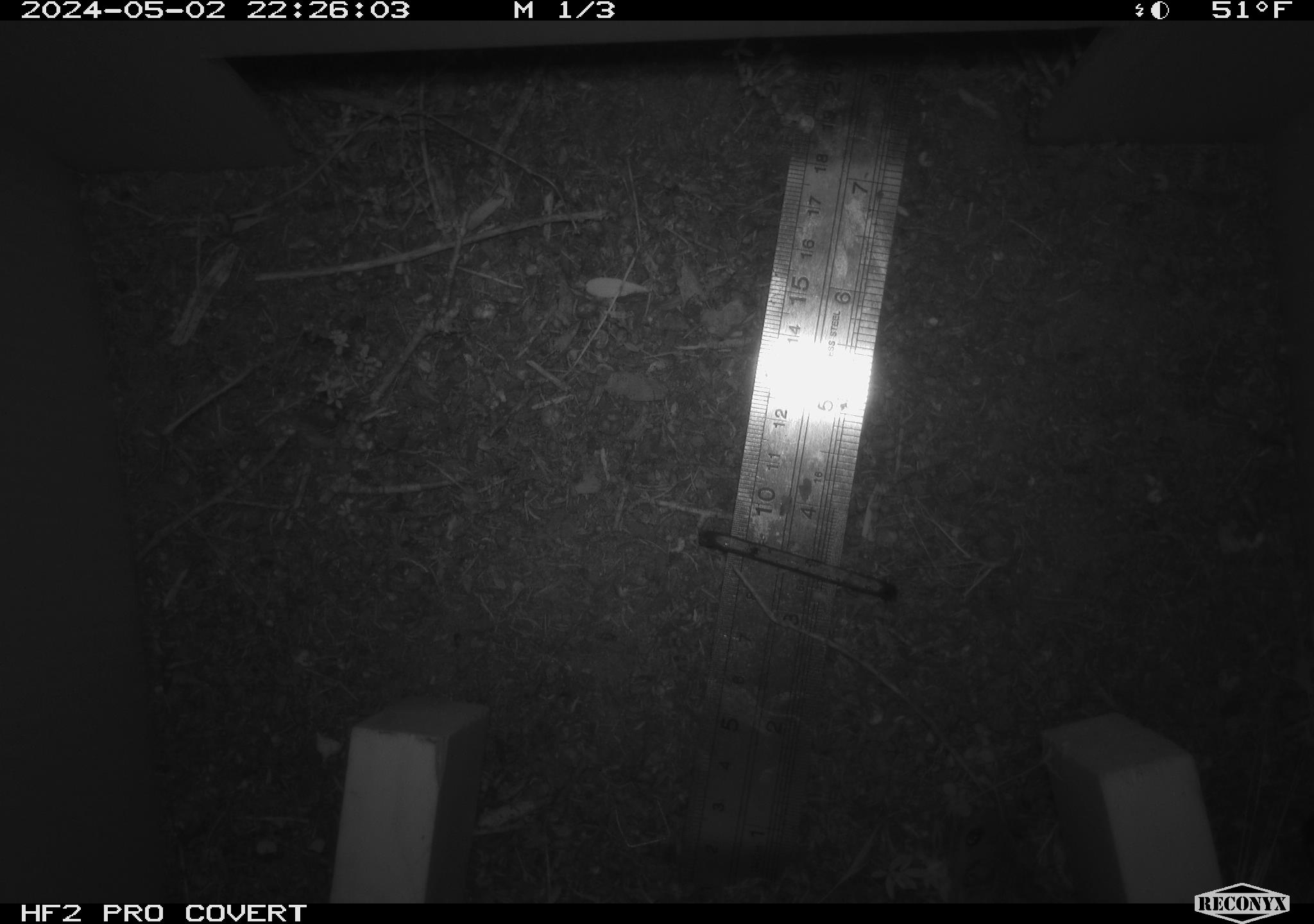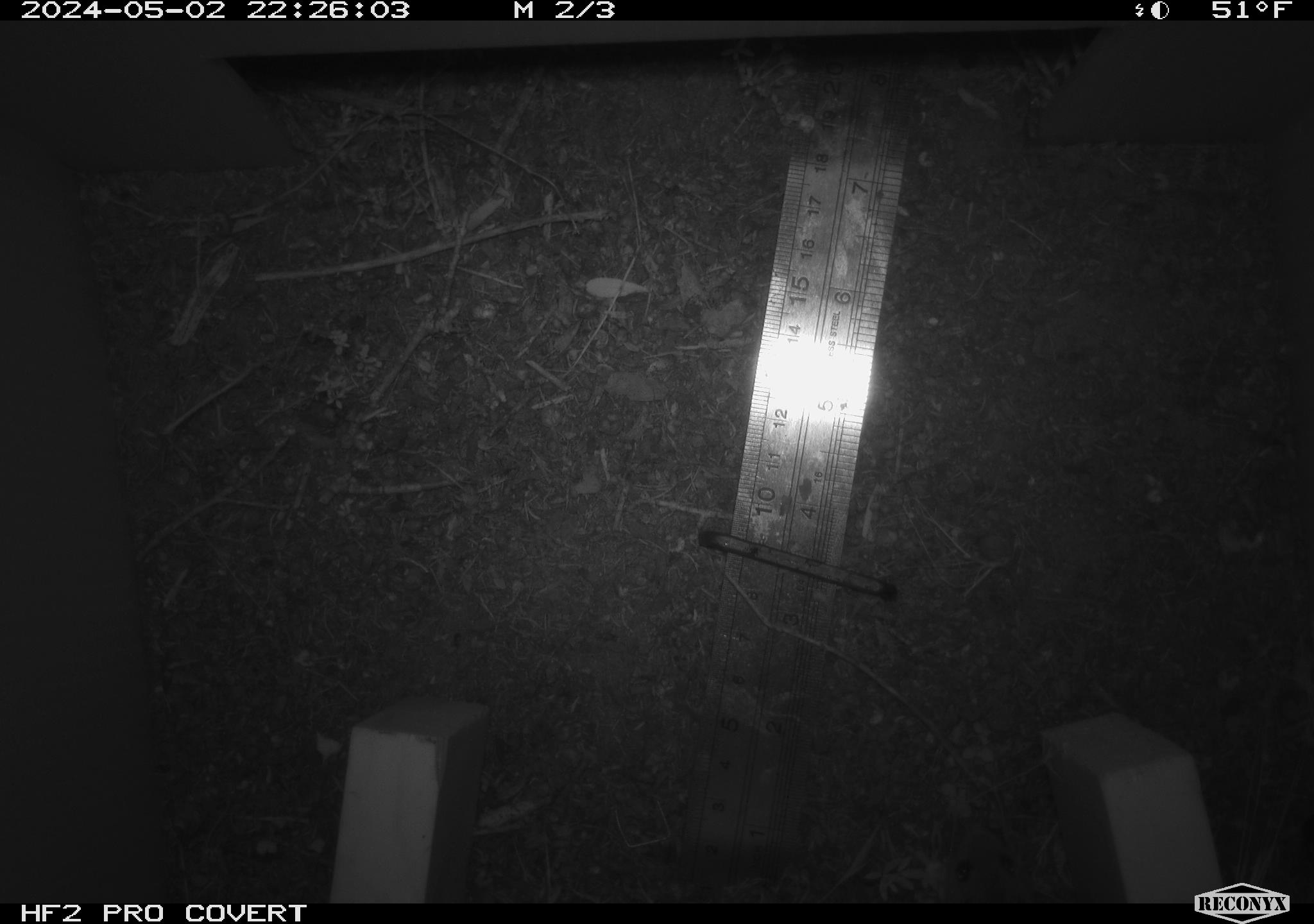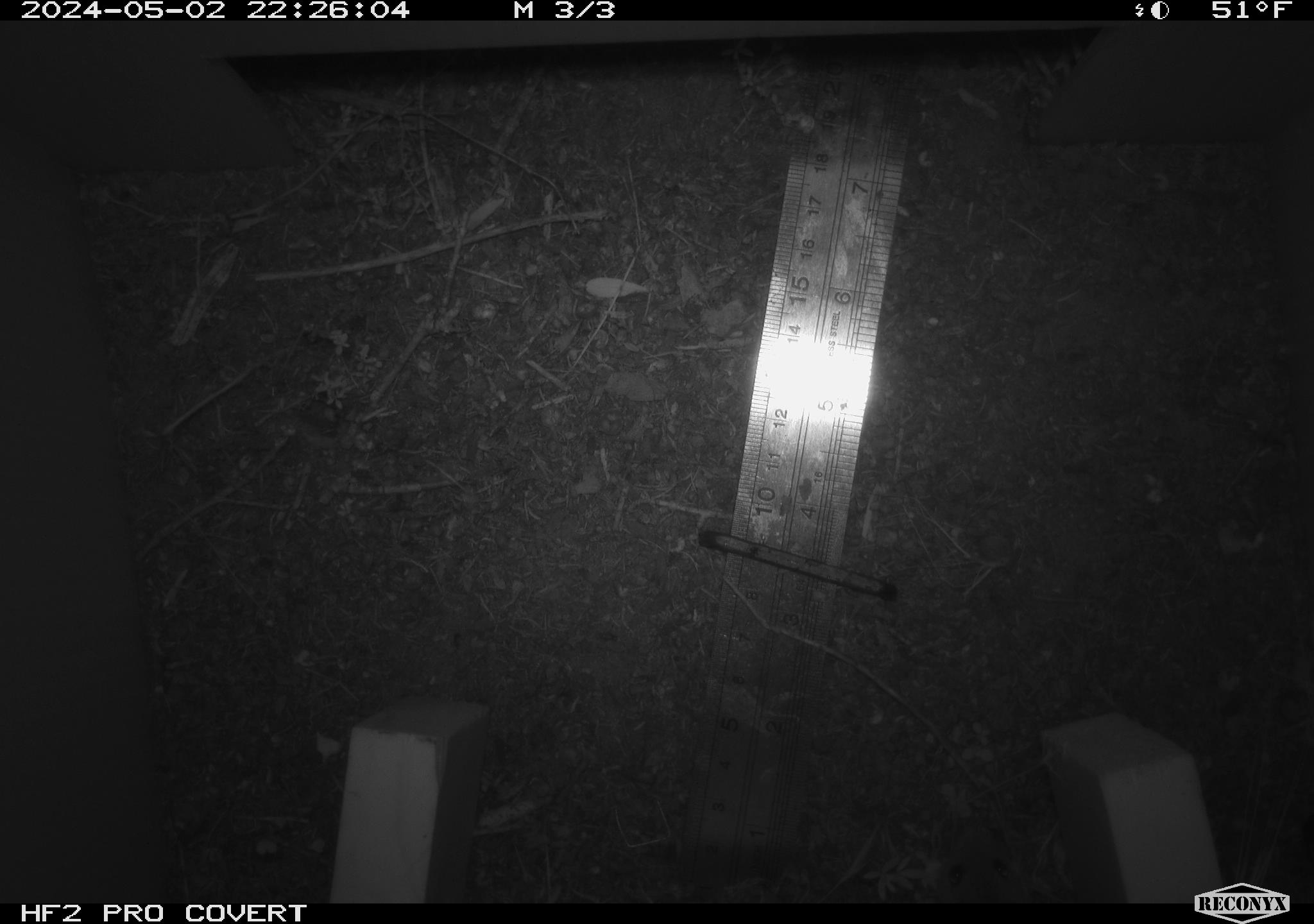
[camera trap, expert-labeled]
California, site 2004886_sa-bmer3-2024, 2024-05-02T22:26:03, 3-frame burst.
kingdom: Animalia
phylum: Chordata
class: Mammalia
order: Rodentia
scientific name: Rodentia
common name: mouse species